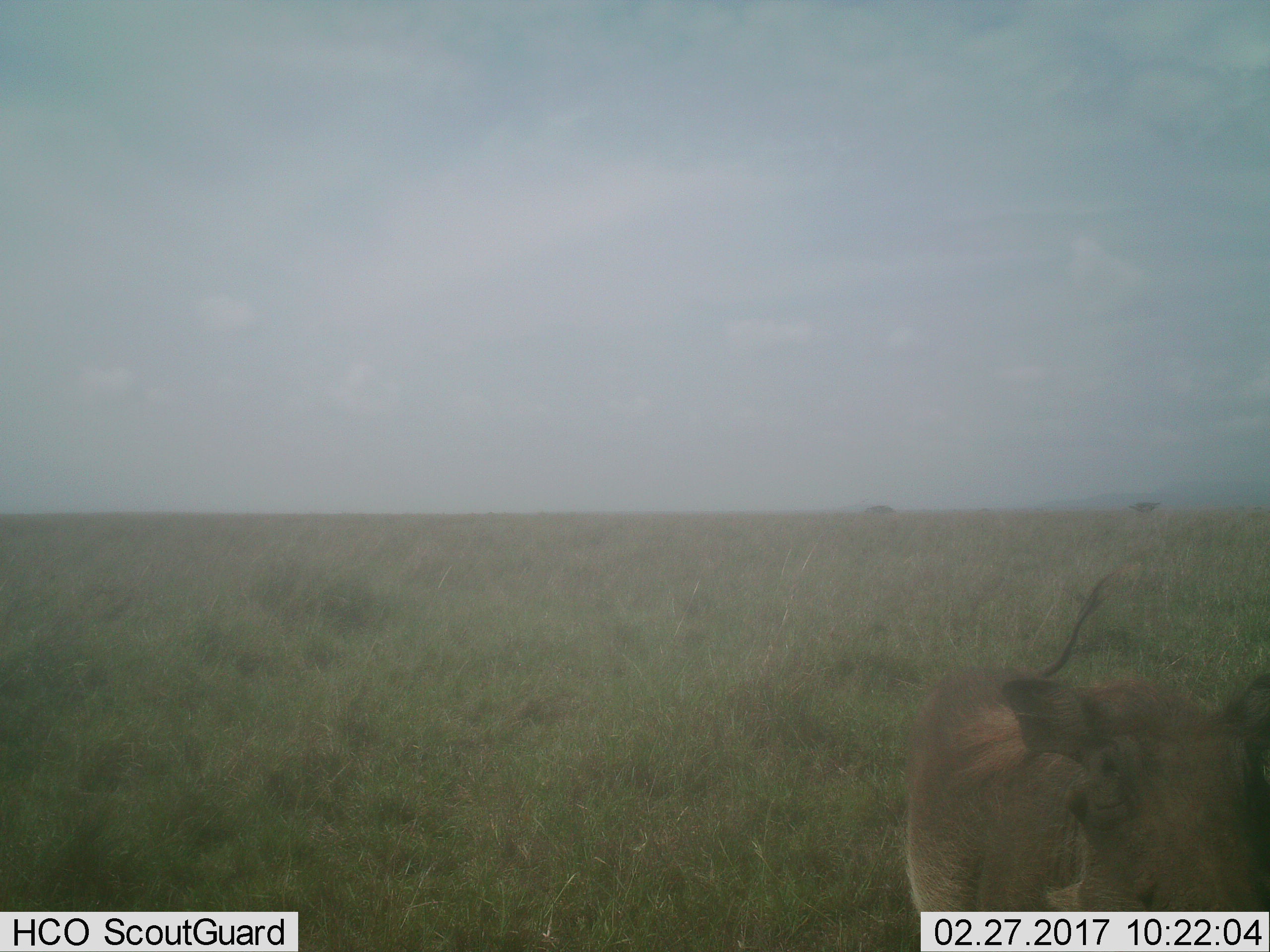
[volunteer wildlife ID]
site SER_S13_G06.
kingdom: Animalia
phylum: Chordata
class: Mammalia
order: Artiodactyla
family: Suidae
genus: Phacochoerus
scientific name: Phacochoerus africanus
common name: warthog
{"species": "warthog (Phacochoerus africanus)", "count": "1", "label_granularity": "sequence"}